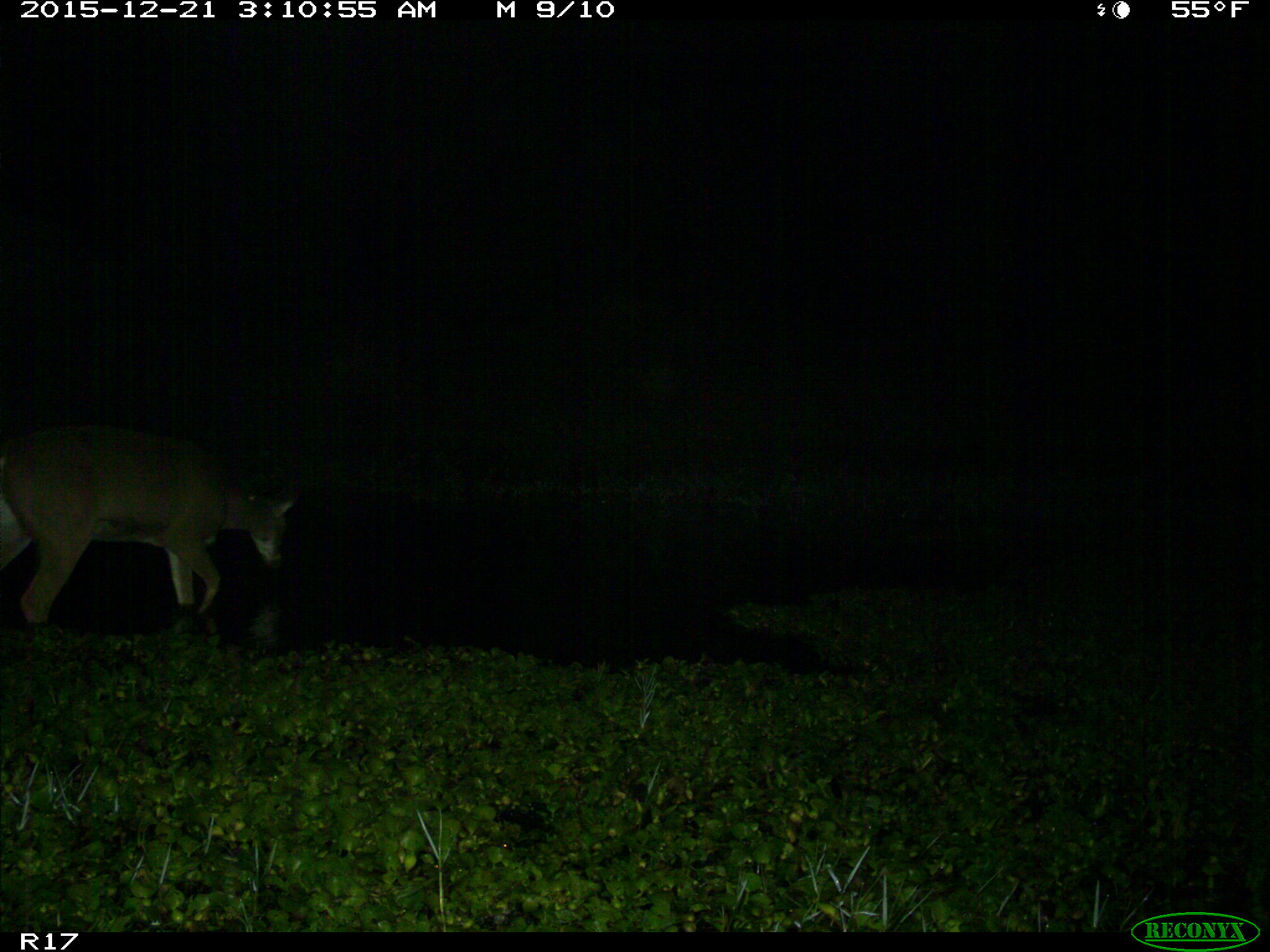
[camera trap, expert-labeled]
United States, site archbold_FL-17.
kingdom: Animalia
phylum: Chordata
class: Mammalia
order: Artiodactyla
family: Cervidae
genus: Odocoileus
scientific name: Odocoileus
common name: deer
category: unidentified deer